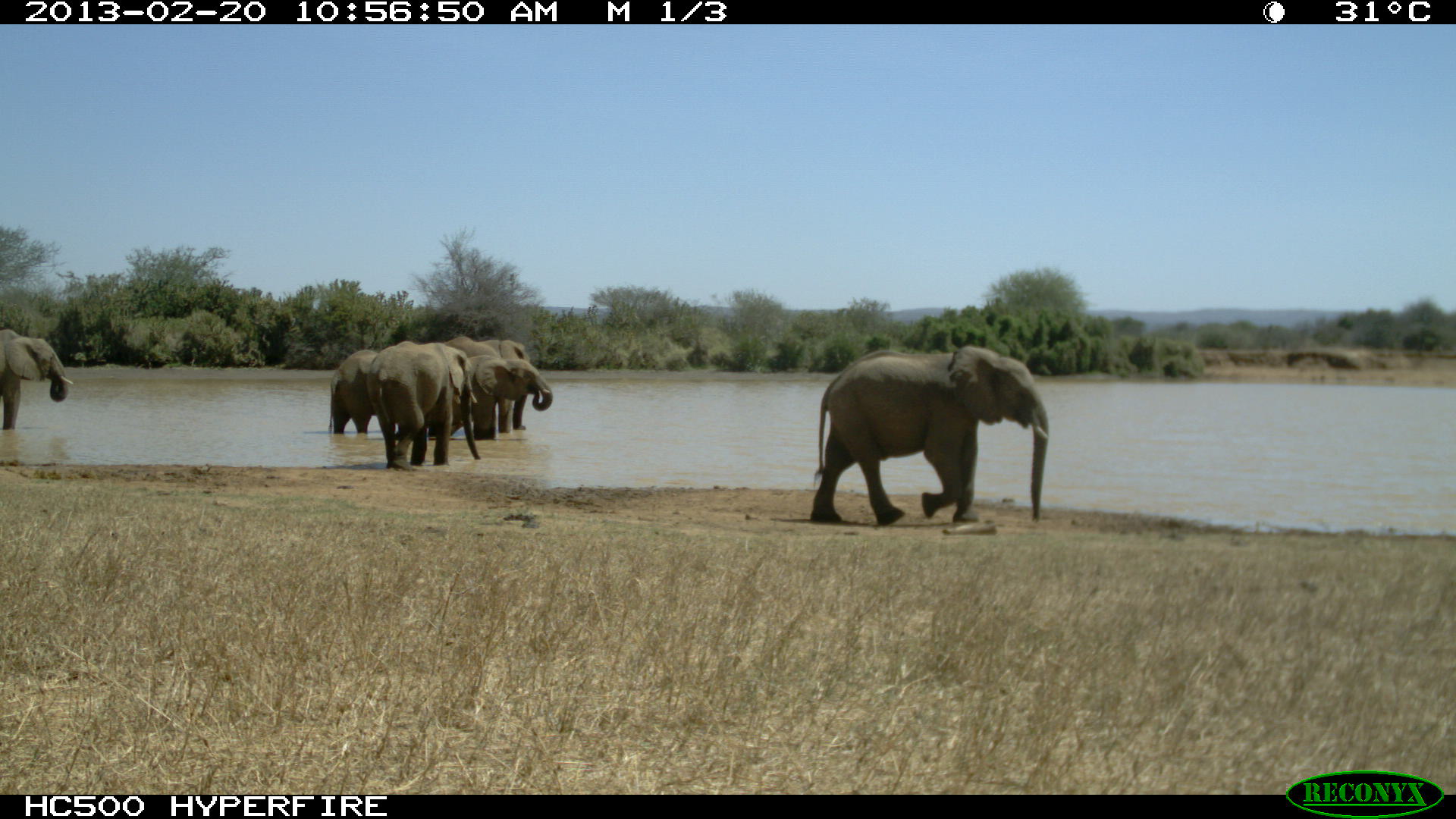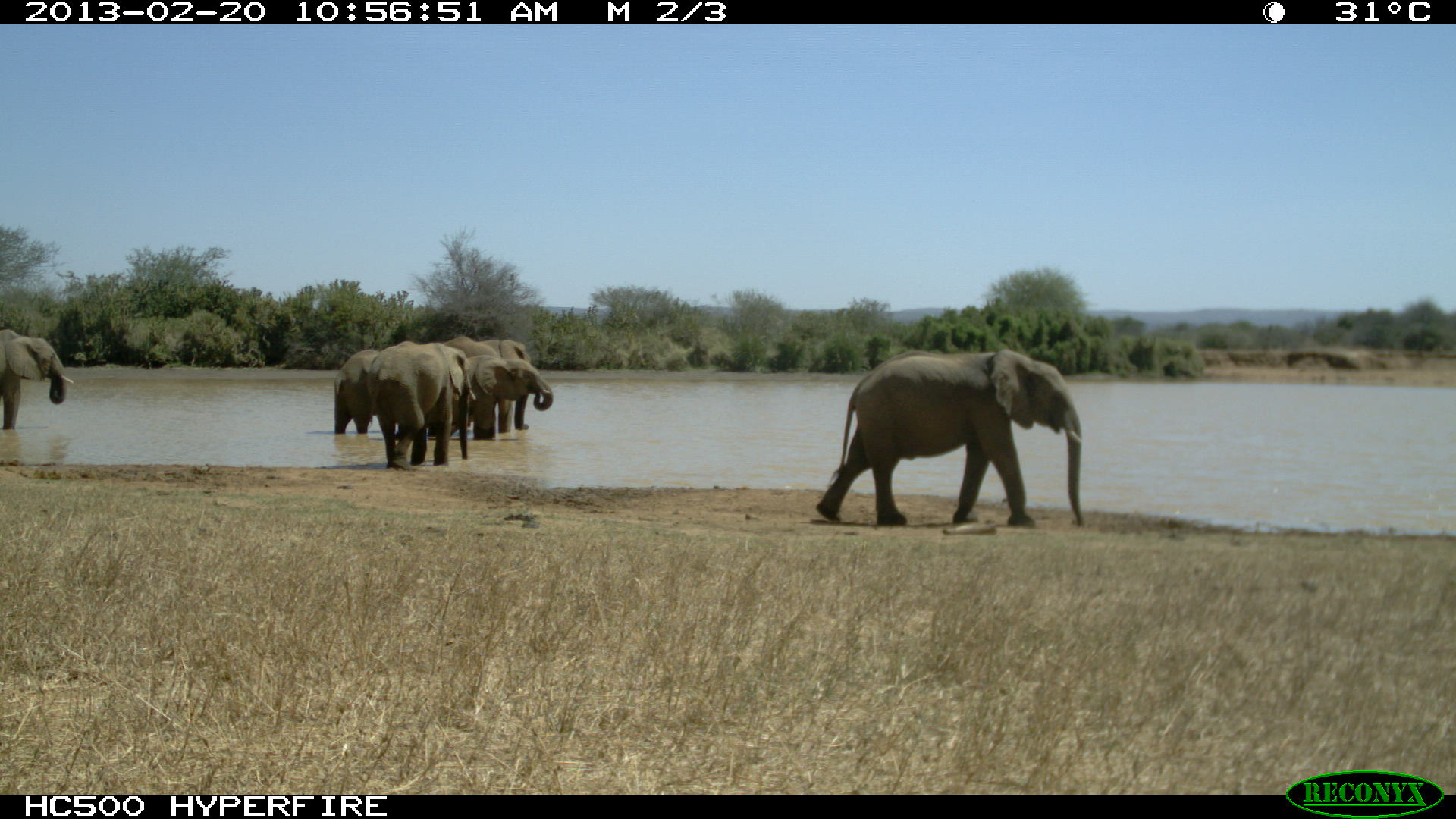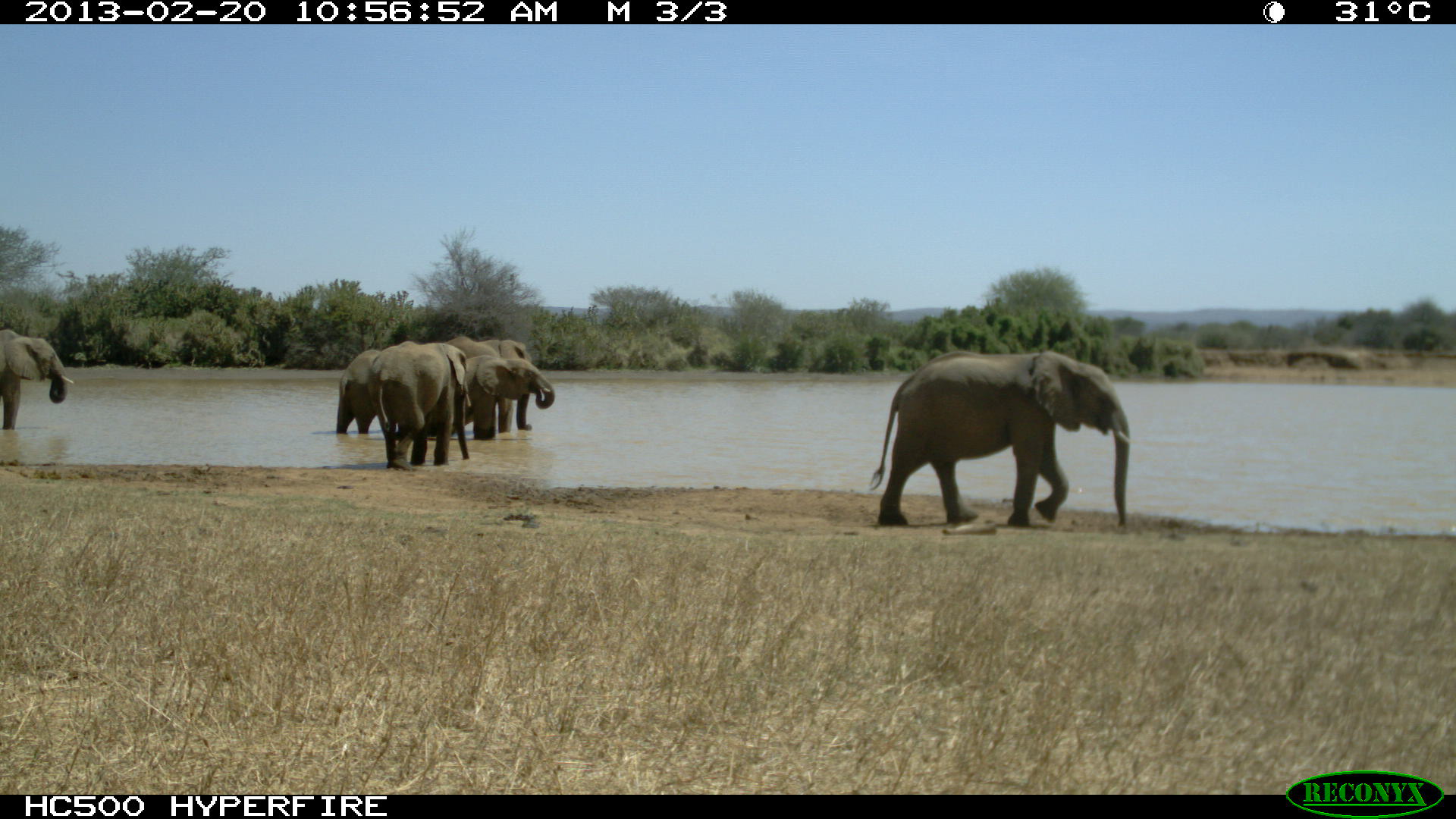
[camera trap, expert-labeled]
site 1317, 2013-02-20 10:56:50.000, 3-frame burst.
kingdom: Animalia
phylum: Chordata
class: Mammalia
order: Proboscidea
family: Elephantidae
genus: Loxodonta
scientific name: Loxodonta africana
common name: african bush elephant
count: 6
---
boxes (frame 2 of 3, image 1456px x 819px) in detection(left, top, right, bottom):
loxodonta africana: detection(815, 349, 1084, 526); detection(365, 341, 476, 470); detection(429, 355, 553, 440); detection(440, 336, 530, 434); detection(332, 349, 423, 434); detection(0, 328, 71, 431)